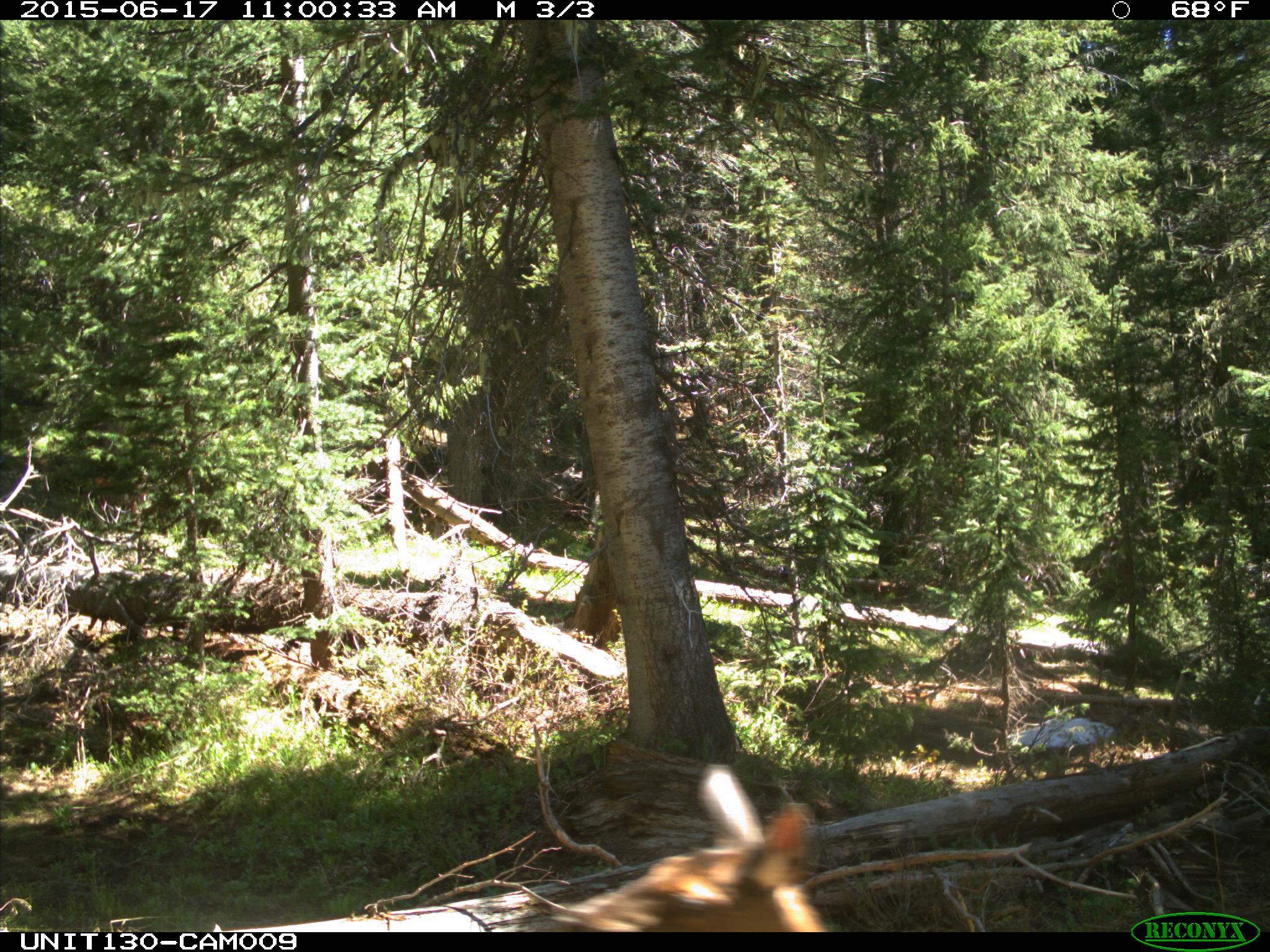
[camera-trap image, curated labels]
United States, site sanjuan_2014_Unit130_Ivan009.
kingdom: Animalia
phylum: Chordata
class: Mammalia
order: Artiodactyla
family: Cervidae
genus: Cervus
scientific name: Cervus elaphus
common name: red deer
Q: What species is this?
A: Cervus elaphus (red deer).